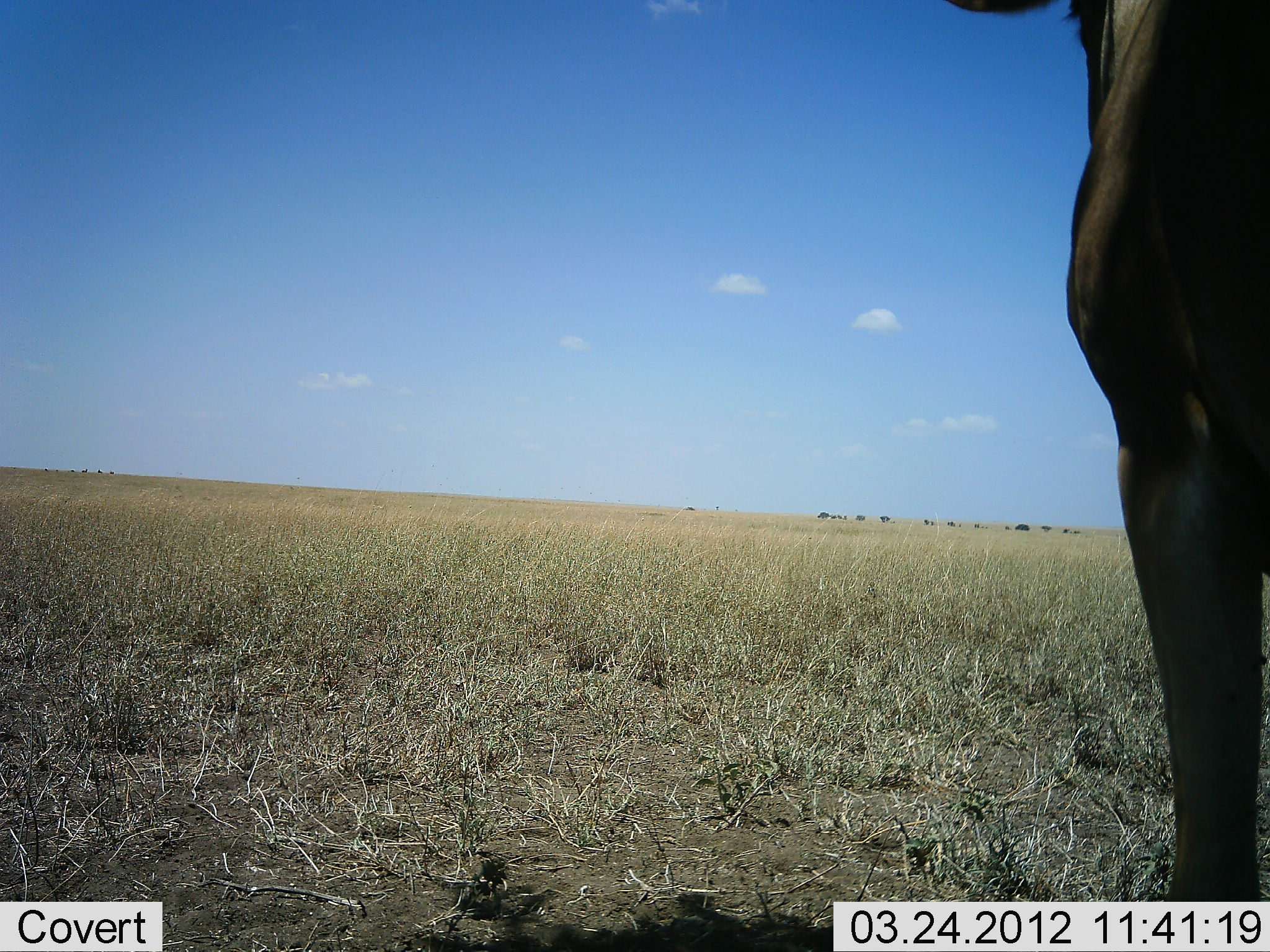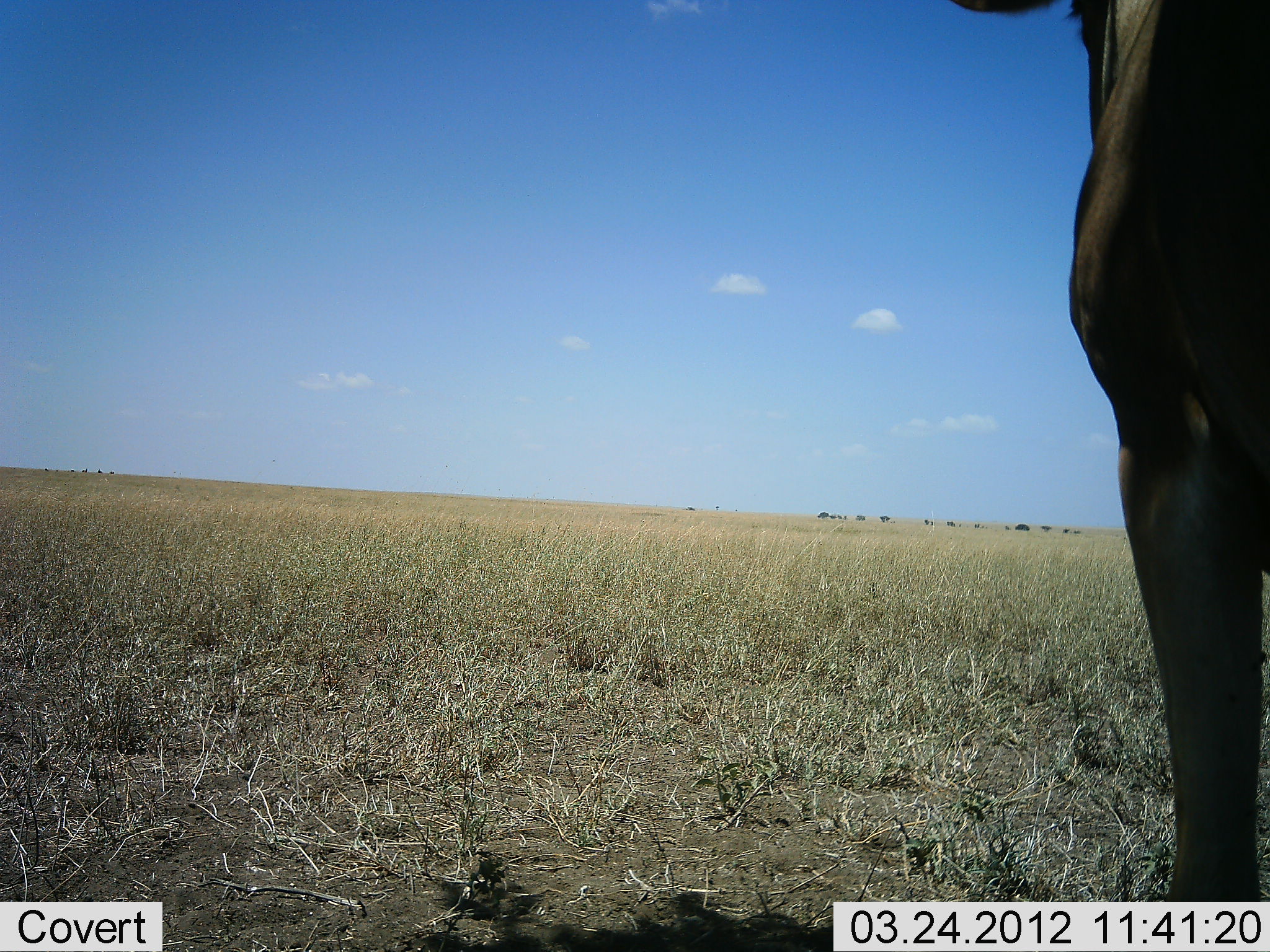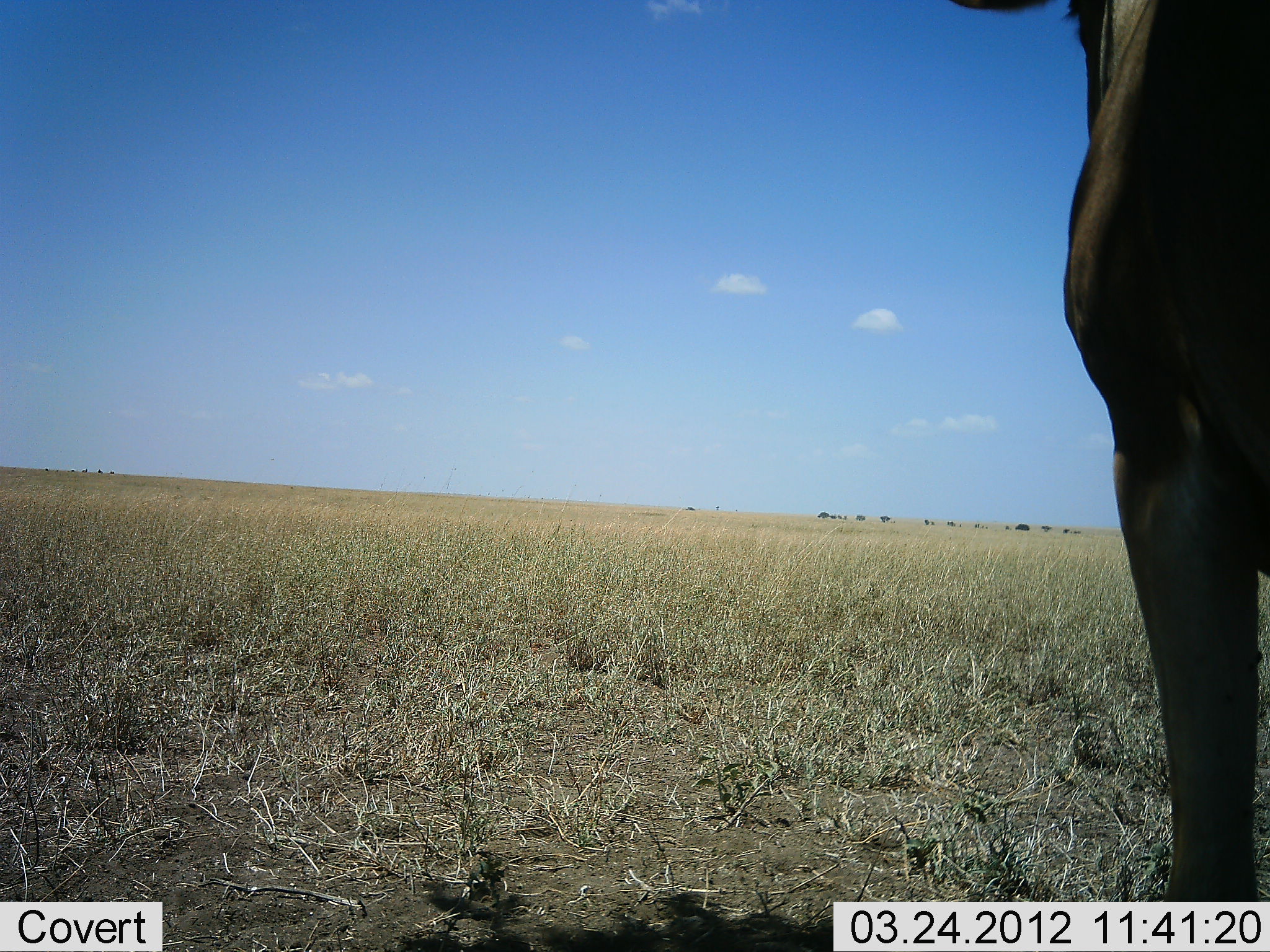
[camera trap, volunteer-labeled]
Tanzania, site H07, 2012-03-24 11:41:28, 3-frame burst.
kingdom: Animalia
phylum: Chordata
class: Mammalia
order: Artiodactyla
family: Bovidae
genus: Alcelaphus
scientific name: Alcelaphus buselaphus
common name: hartebeest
Hartebeest (Alcelaphus buselaphus), count 1. Behavior (volunteer vote fractions): standing 100%, resting 0%, moving 0%, interacting 0%. Young present (vote fraction): 0%. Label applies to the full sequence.